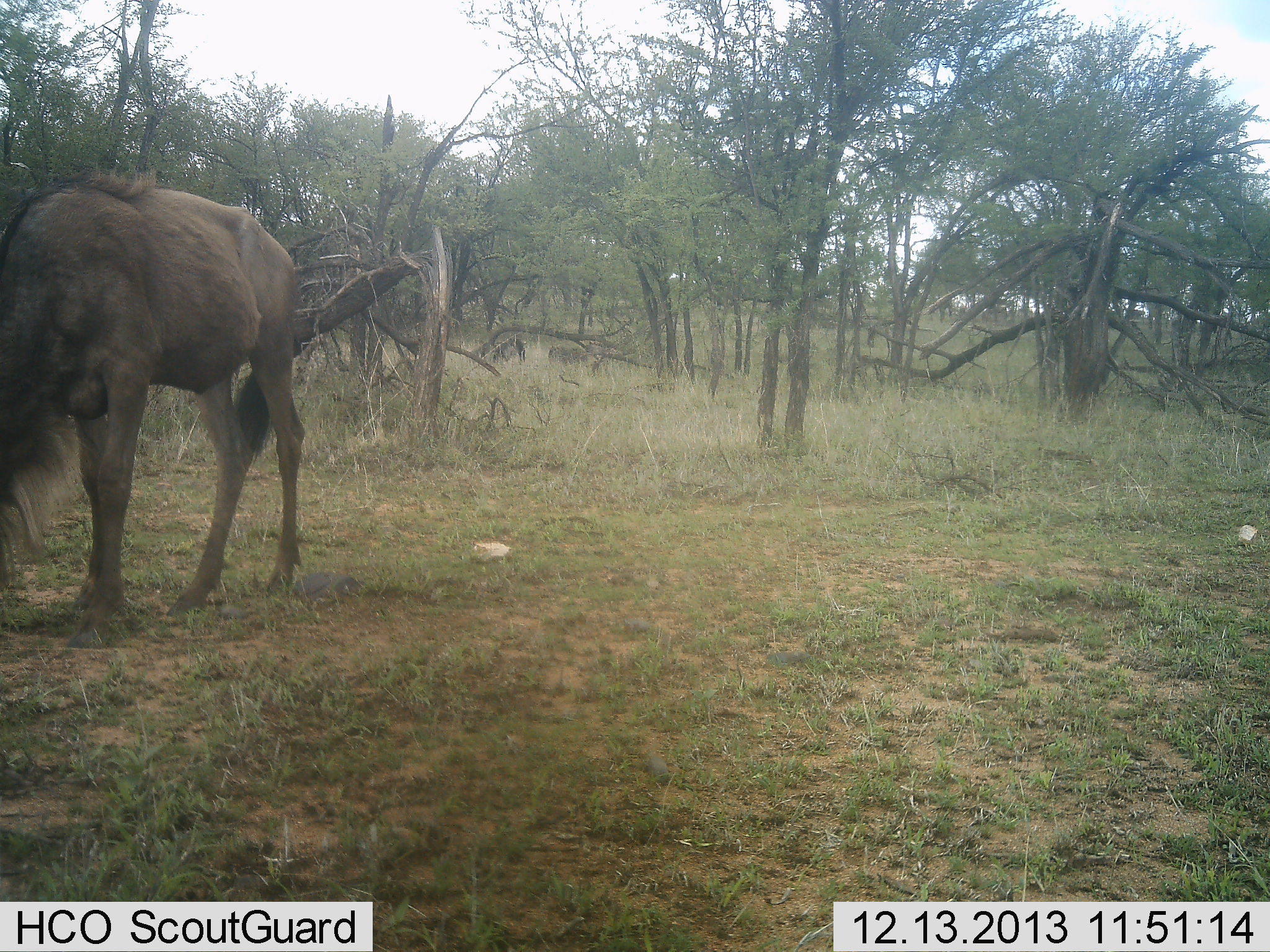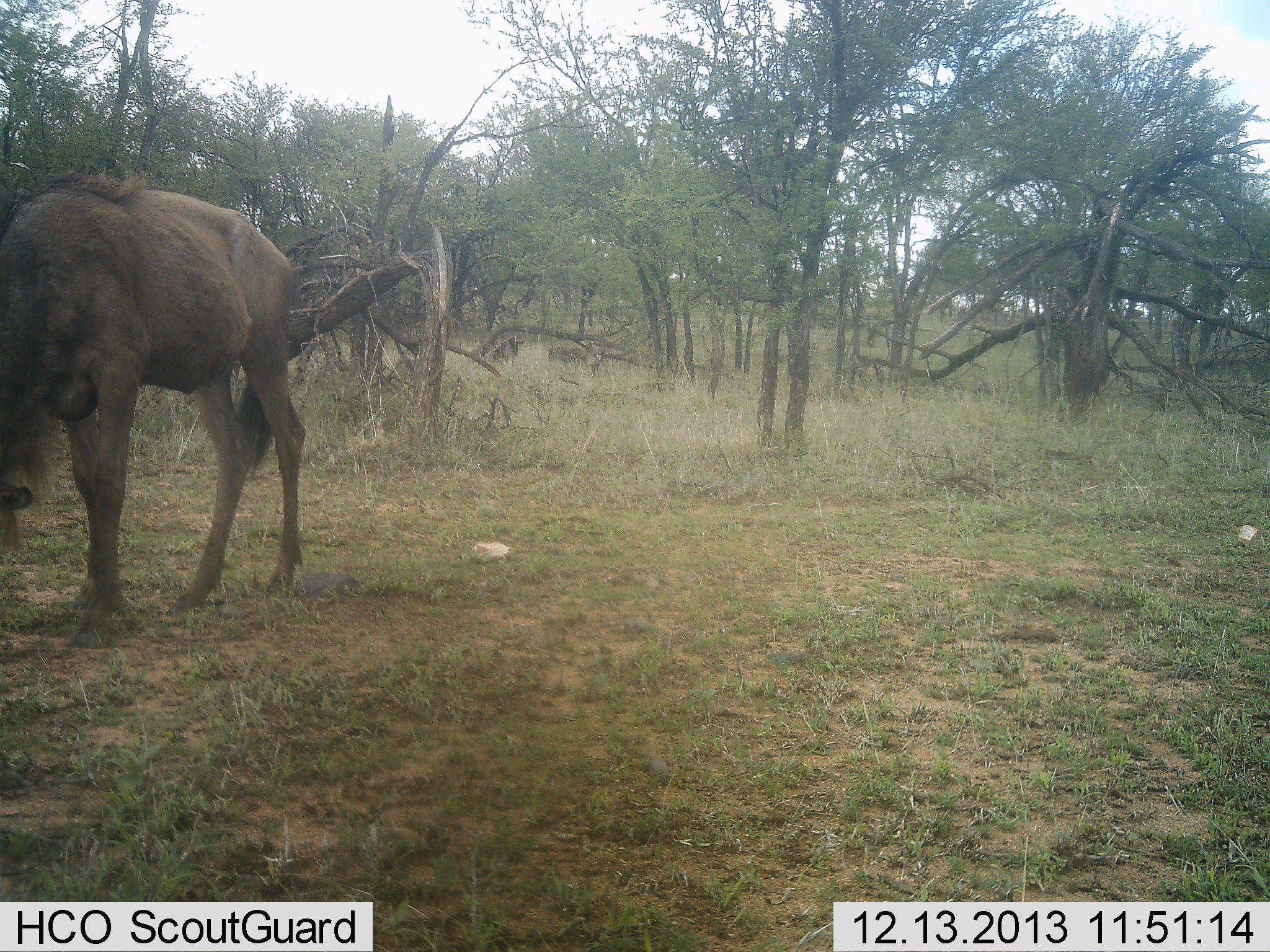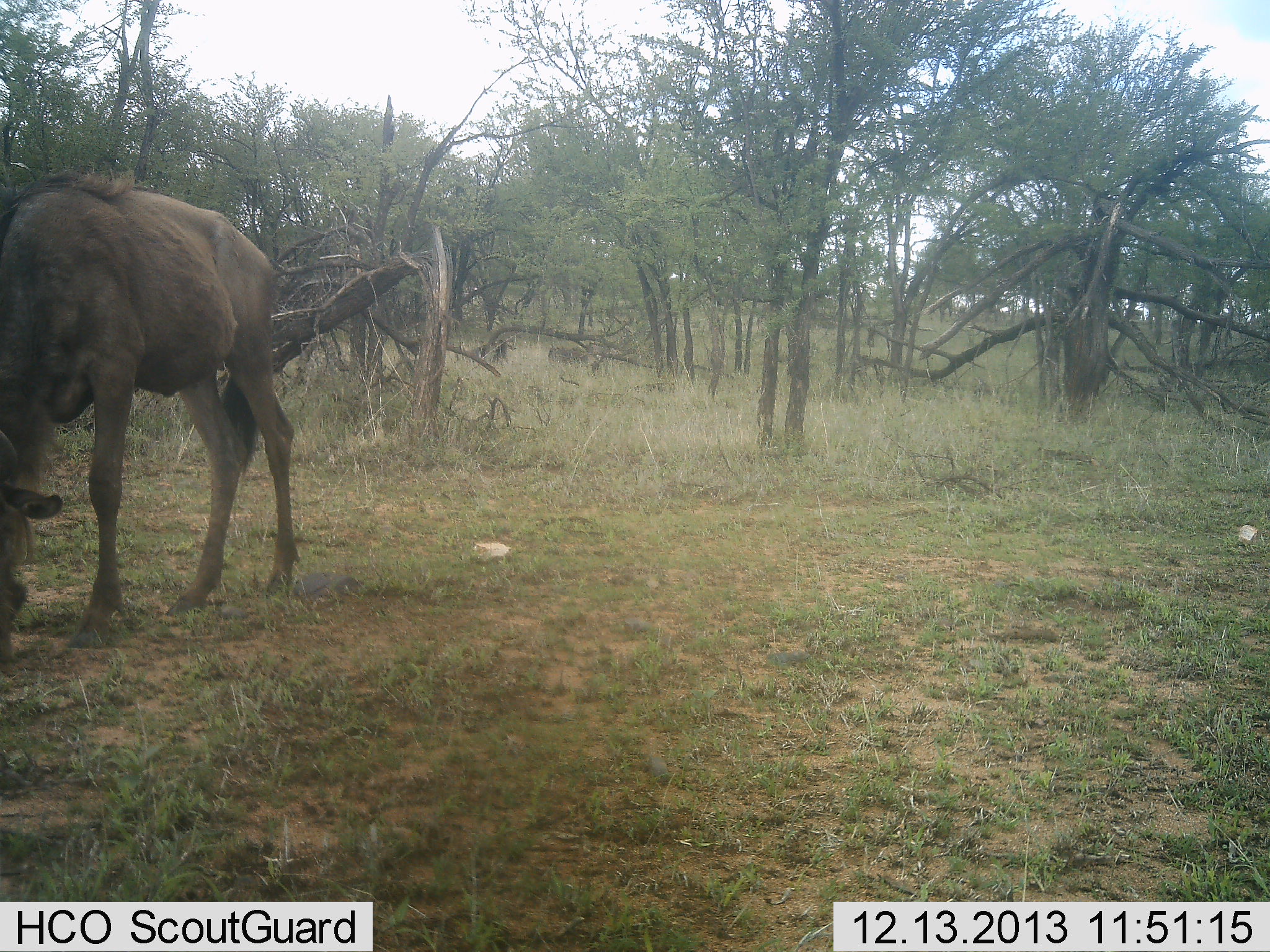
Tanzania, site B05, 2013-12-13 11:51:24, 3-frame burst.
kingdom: Animalia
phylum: Chordata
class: Mammalia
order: Artiodactyla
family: Bovidae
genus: Connochaetes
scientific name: Connochaetes taurinus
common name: blue wildebeest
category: wildebeest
Wildebeest (blue wildebeest) (Connochaetes taurinus), count 2. Behavior (volunteer vote fractions): standing 30%, resting 30%, moving 20%, interacting 0%. Young present (vote fraction): 0%. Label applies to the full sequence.